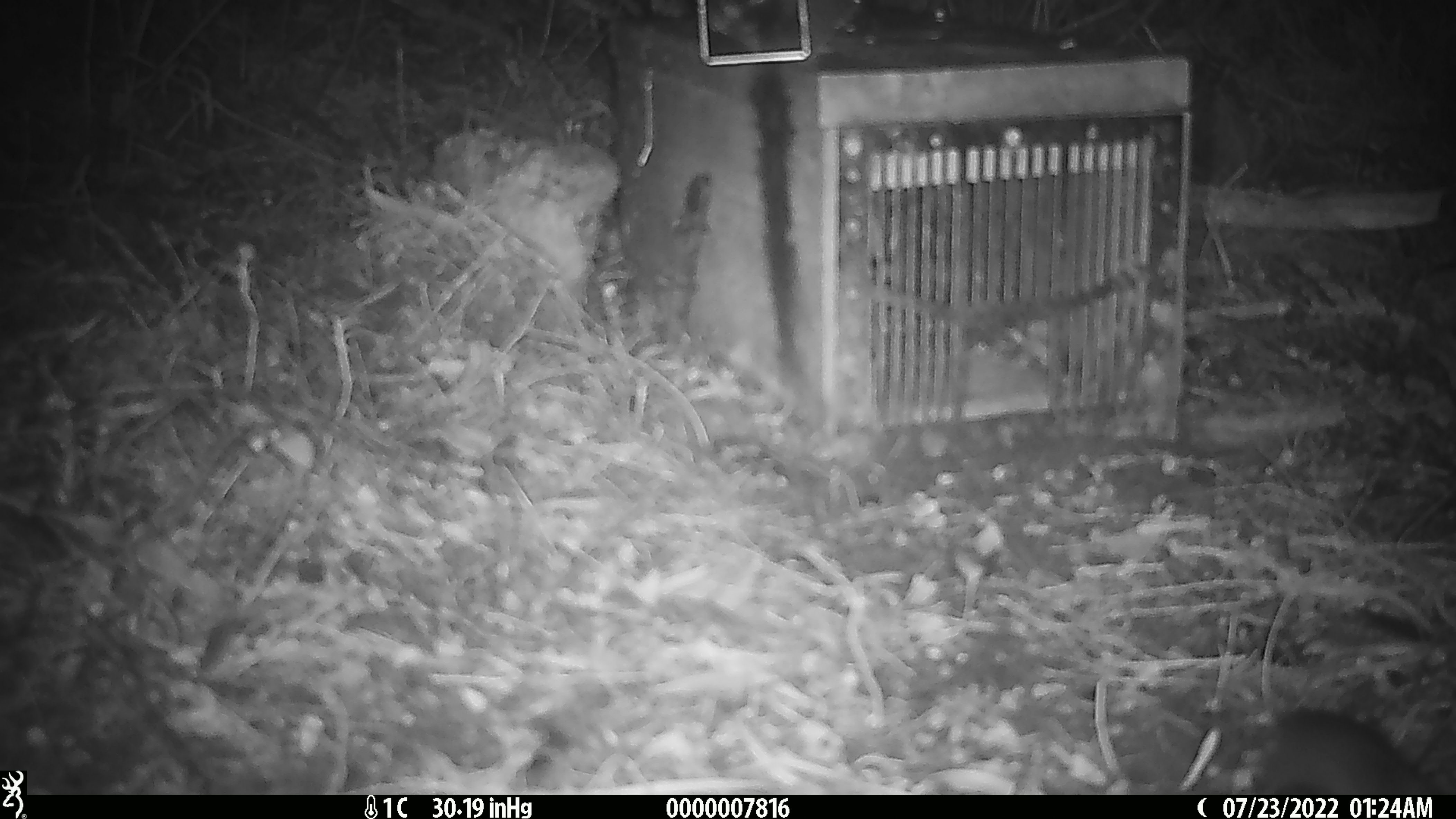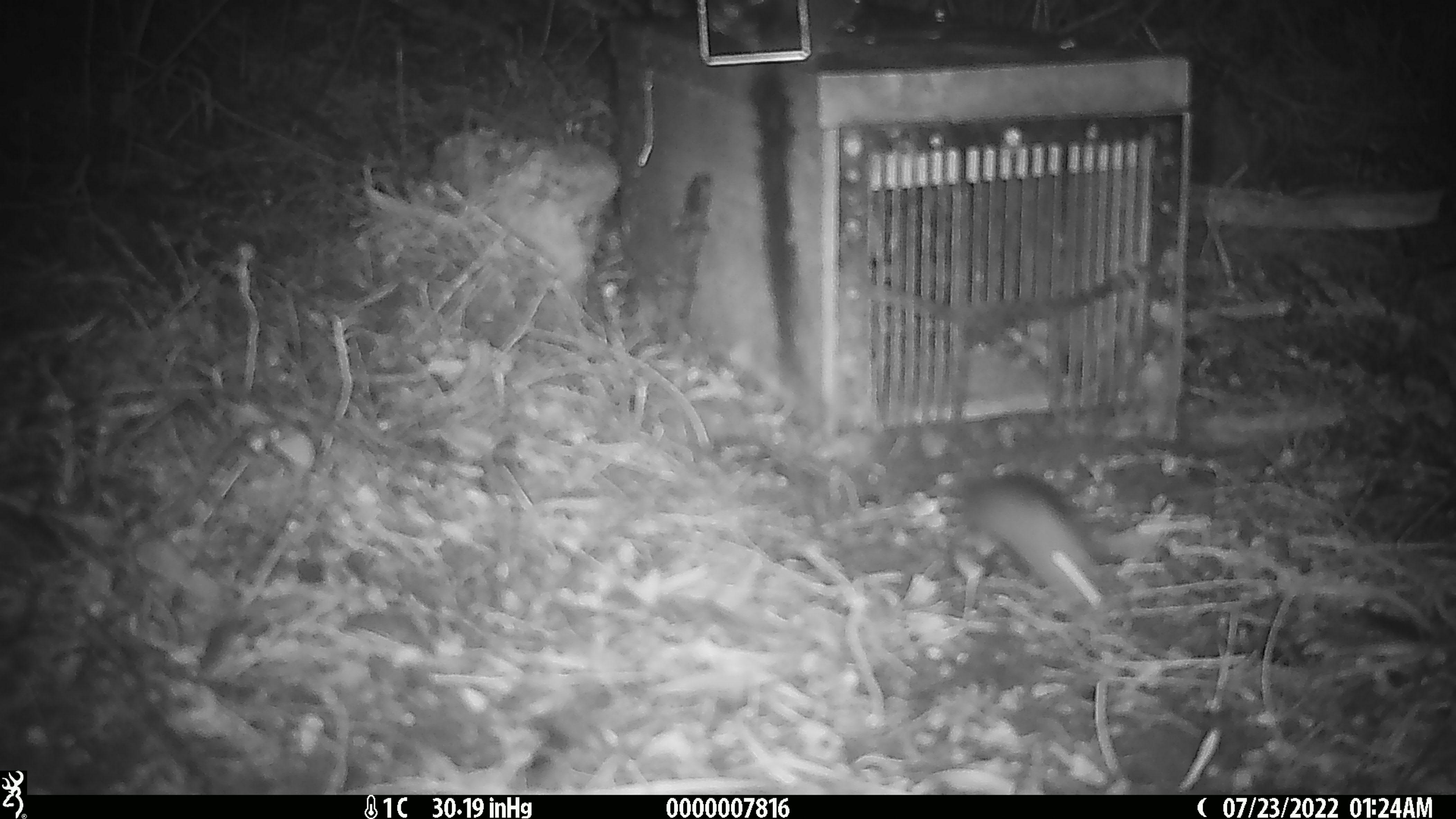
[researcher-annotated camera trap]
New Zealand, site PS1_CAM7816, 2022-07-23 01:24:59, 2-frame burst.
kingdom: Animalia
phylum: Chordata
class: Mammalia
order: Rodentia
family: Muridae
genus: Mus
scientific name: Mus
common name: mouse